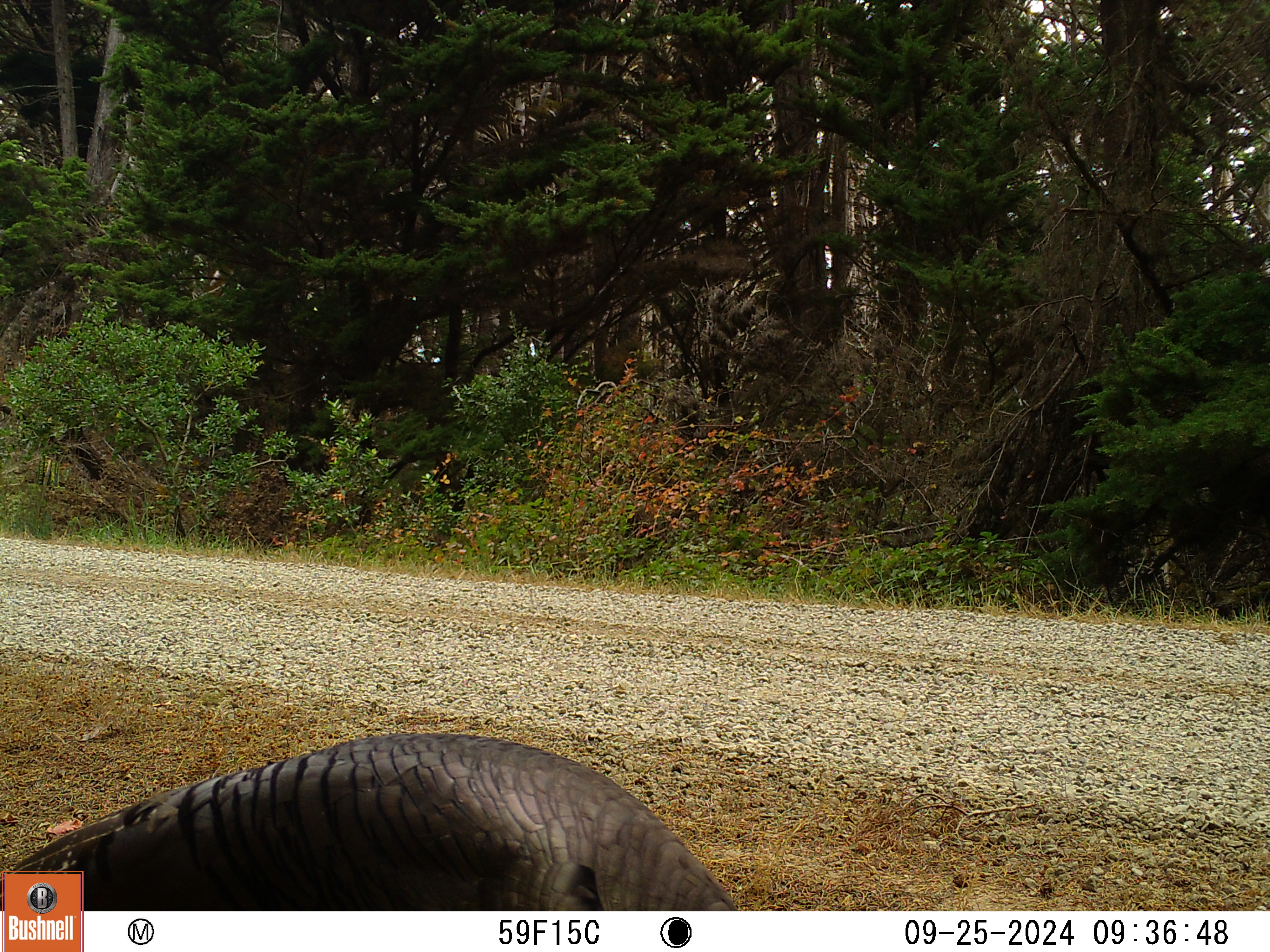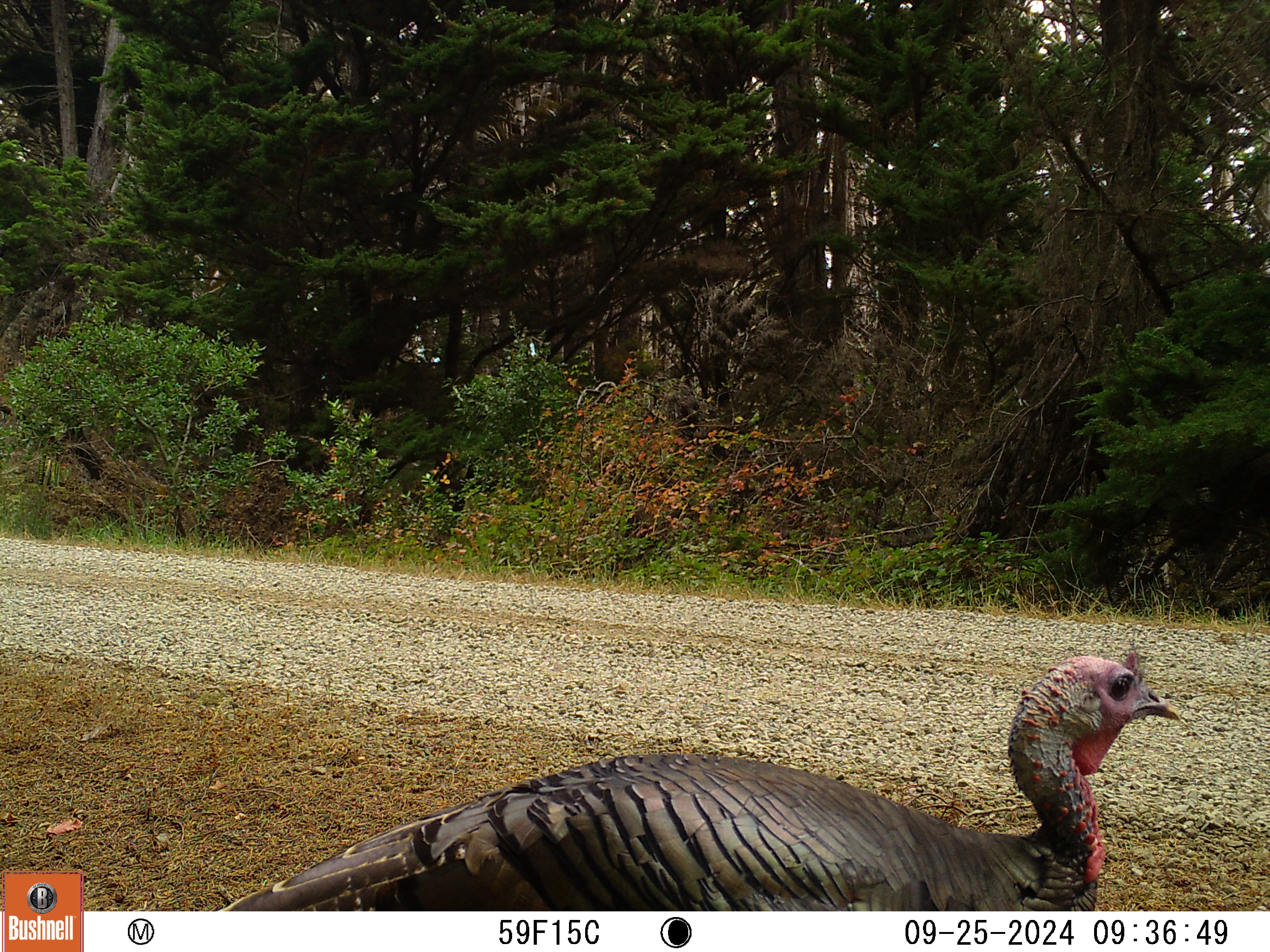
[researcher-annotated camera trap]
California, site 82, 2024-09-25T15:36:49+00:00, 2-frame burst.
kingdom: Animalia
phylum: Chordata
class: Aves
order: Galliformes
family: Phasianidae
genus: Meleagris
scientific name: Meleagris gallopavo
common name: turkey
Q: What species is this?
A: Turkey (Meleagris gallopavo).